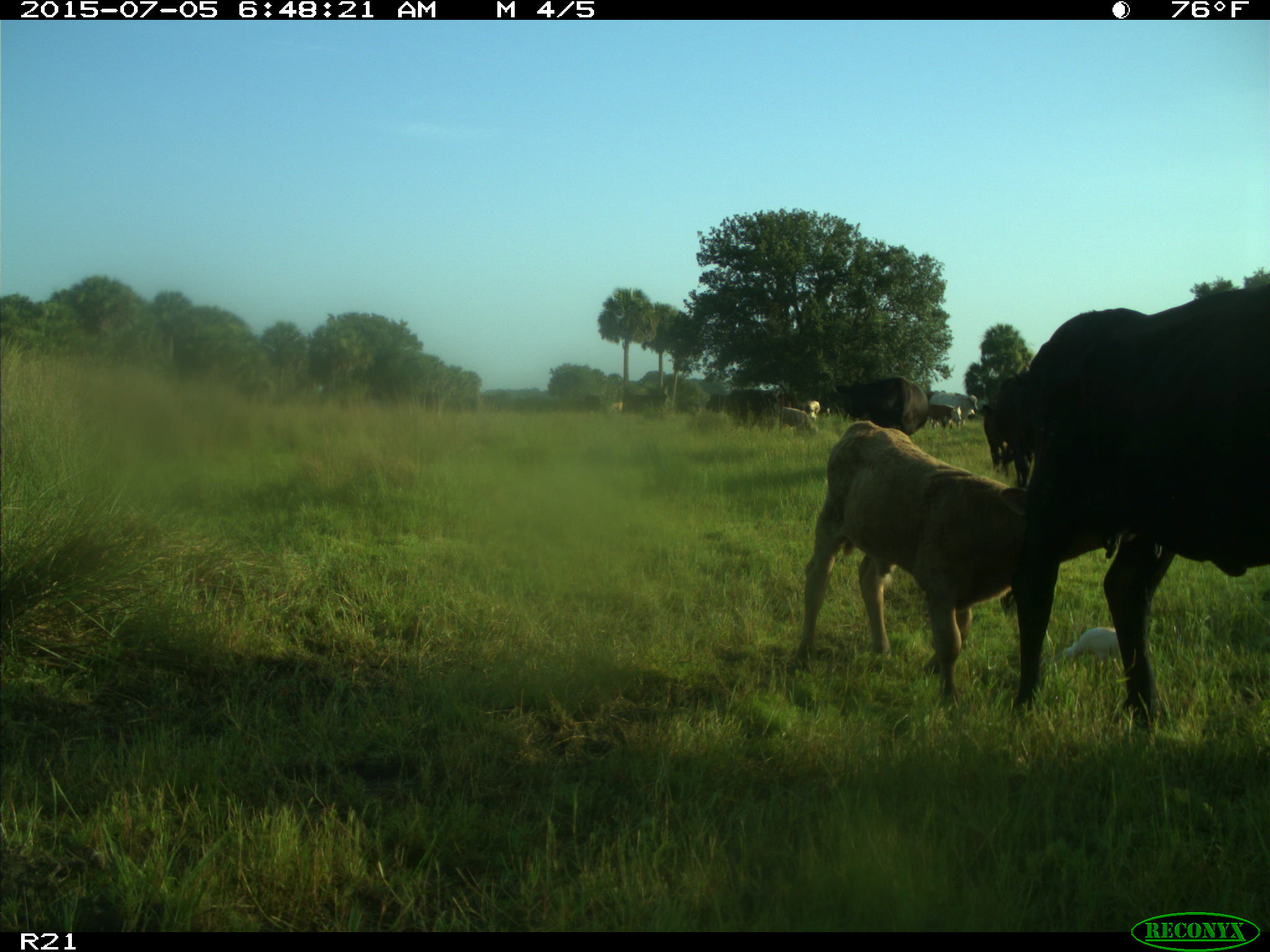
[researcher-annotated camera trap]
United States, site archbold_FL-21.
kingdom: Animalia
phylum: Chordata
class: Mammalia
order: Artiodactyla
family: Bovidae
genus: Bos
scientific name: Bos taurus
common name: domestic cow